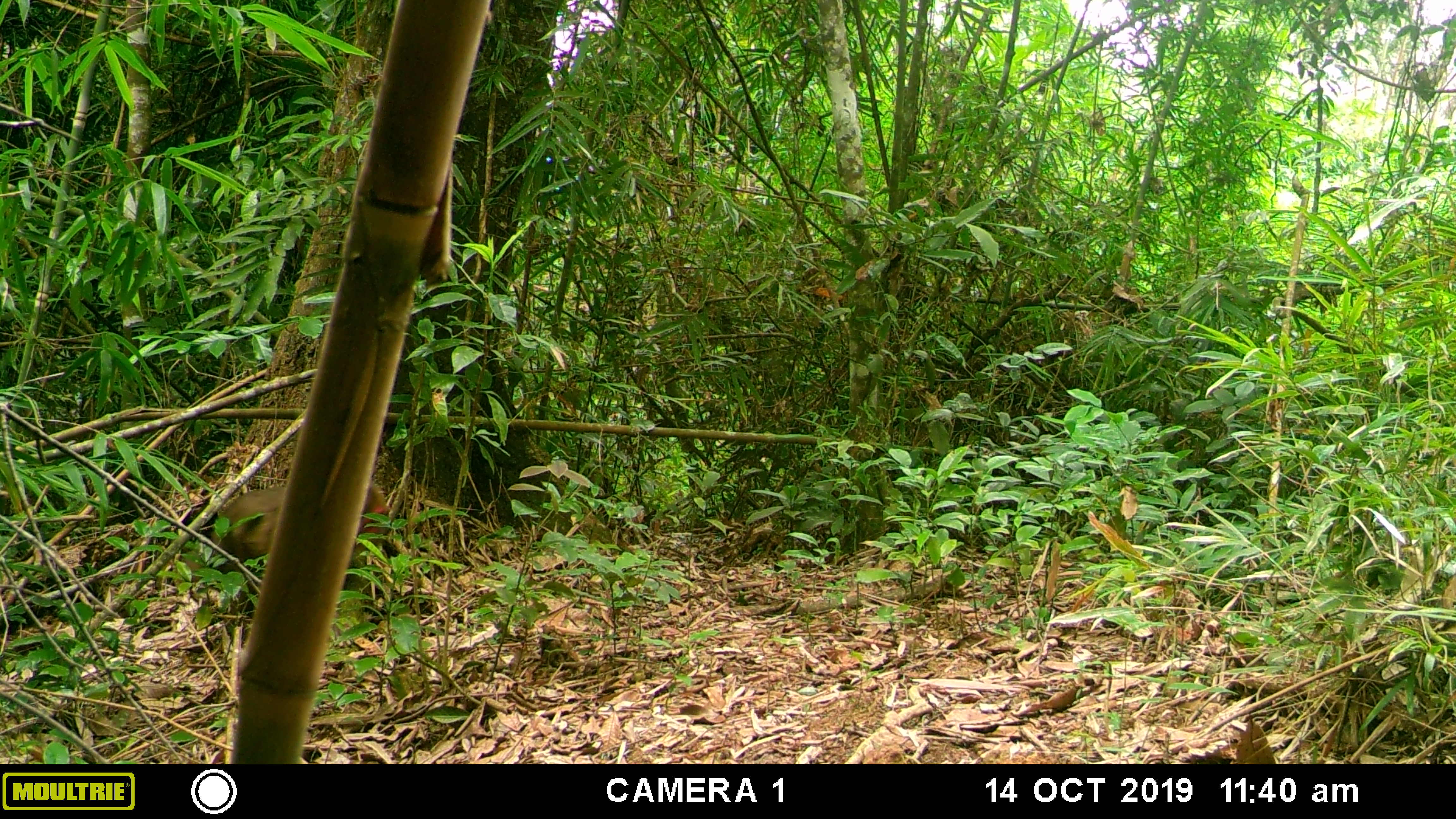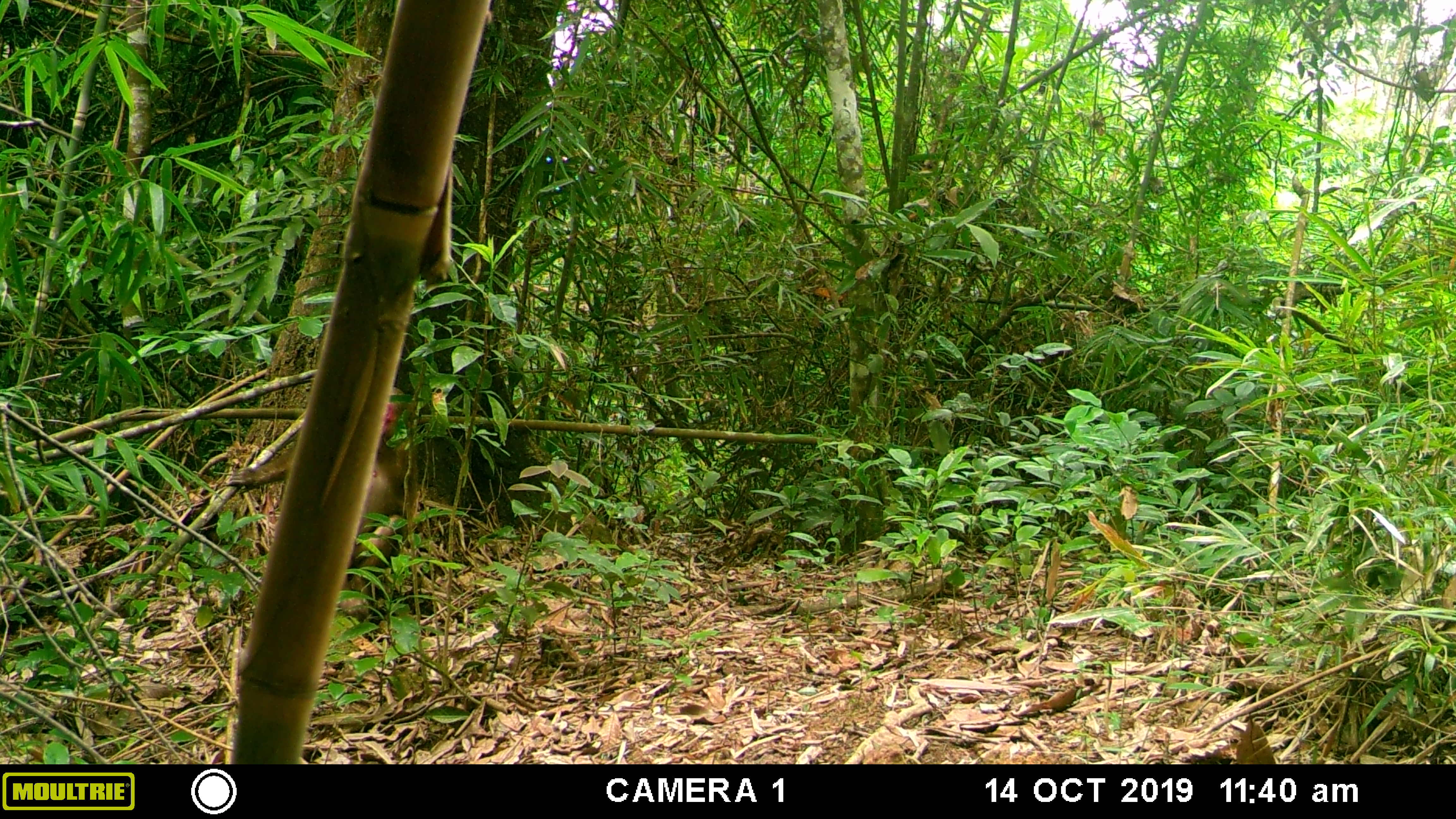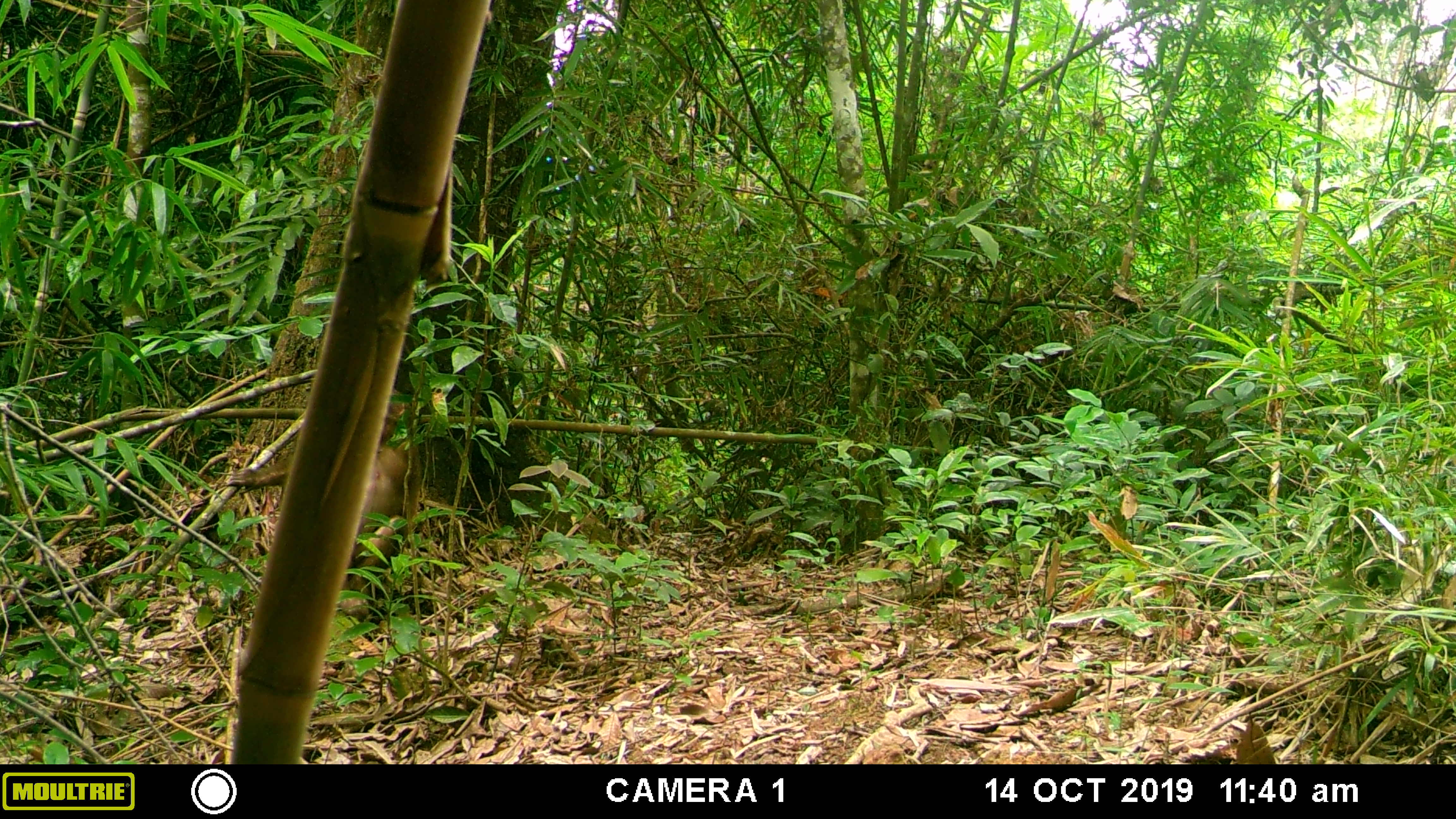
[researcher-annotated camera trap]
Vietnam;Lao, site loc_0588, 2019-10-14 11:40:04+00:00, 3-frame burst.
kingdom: Animalia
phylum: Chordata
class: Mammalia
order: Primates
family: Cercopithecidae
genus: Macaca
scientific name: Macaca arctoides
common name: stump-tailed macaque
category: stump tailed macaque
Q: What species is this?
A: Stump tailed macaque (stump-tailed macaque) (Macaca arctoides).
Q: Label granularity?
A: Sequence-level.